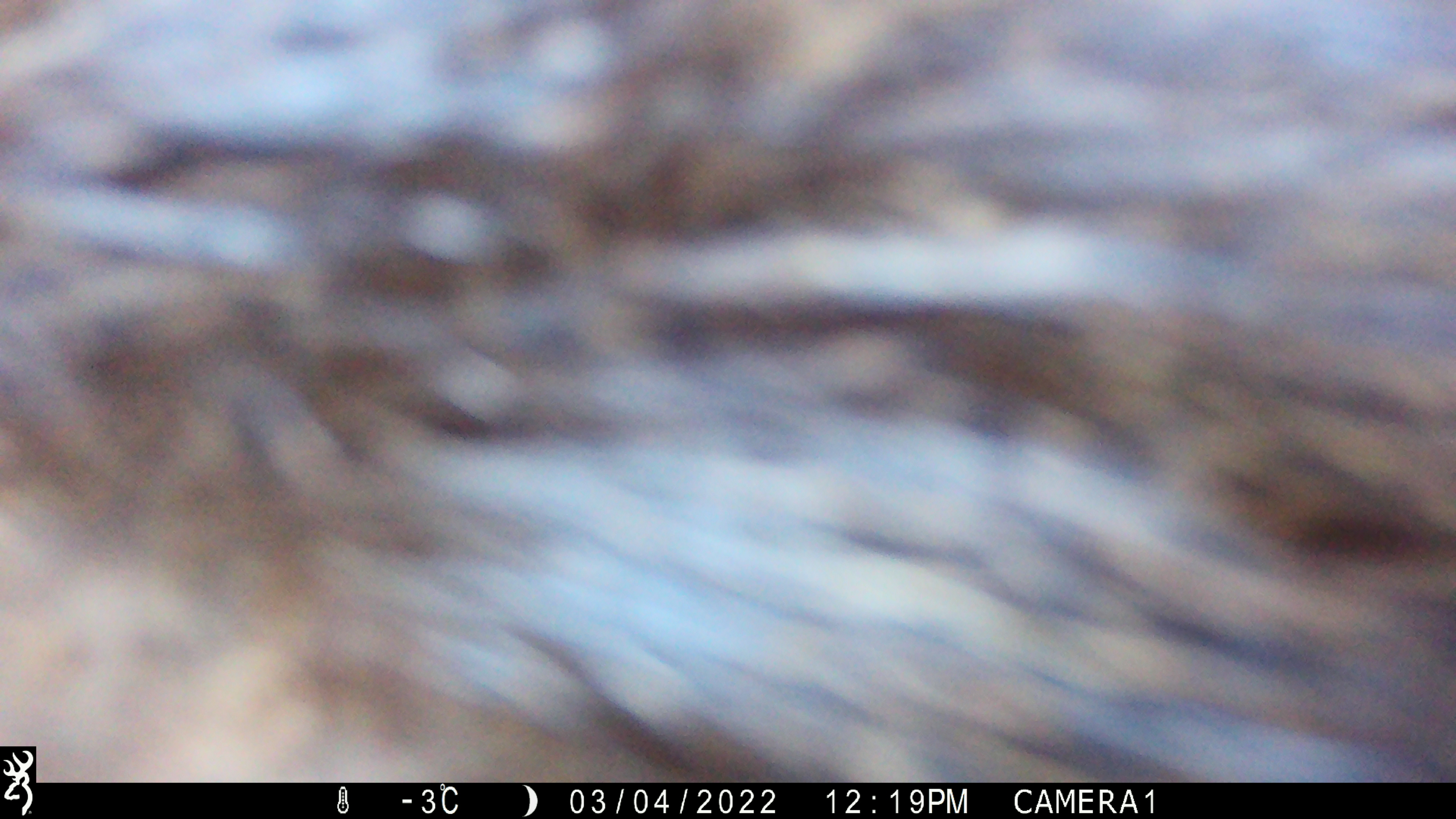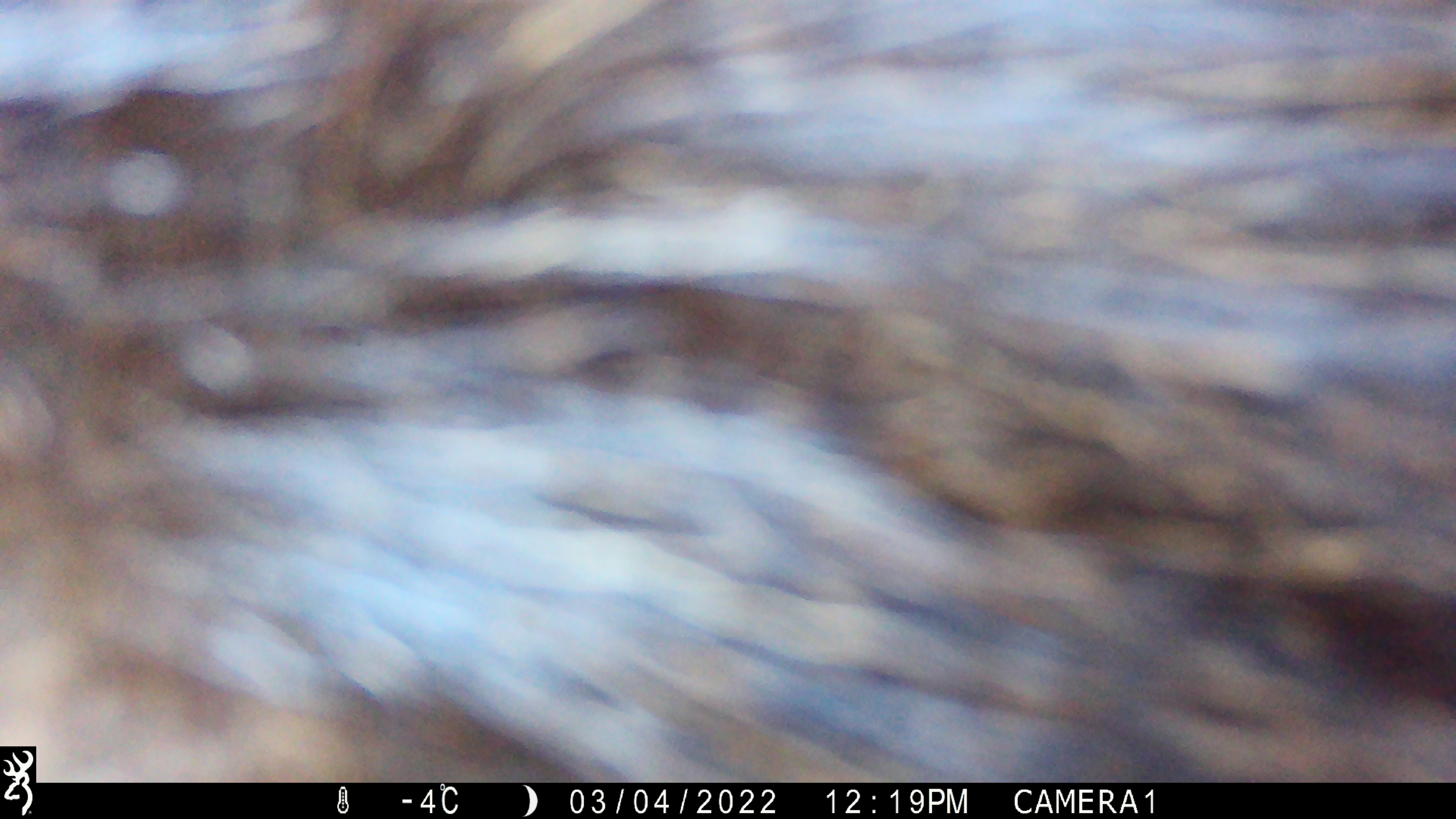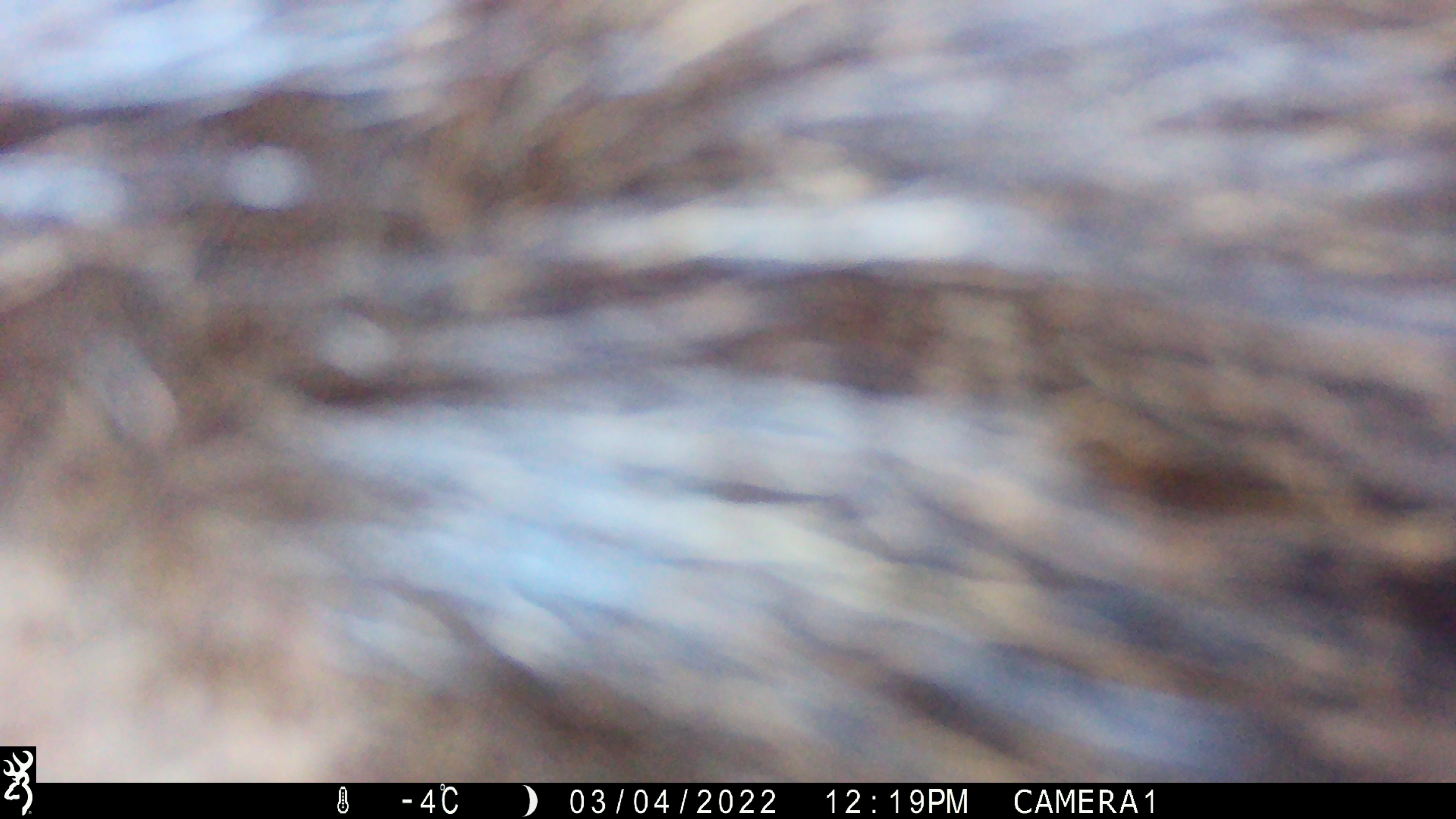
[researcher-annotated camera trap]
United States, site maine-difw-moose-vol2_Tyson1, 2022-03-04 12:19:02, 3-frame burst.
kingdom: Animalia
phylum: Chordata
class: Mammalia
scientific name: Mammalia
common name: mammal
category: mammal sp.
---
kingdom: Animalia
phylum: Chordata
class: Mammalia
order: Artiodactyla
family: Cervidae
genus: Alces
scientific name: Alces alces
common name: moose